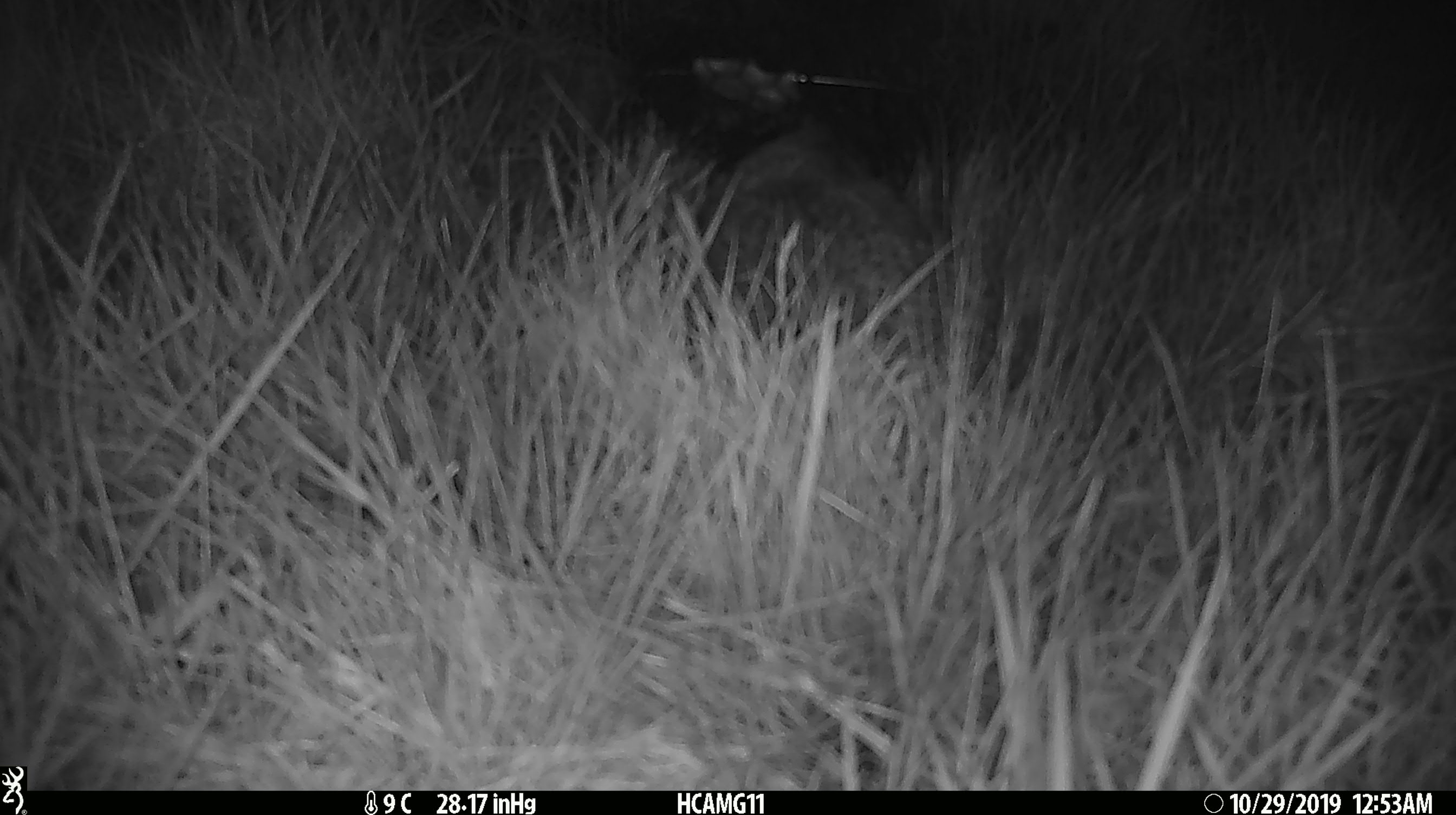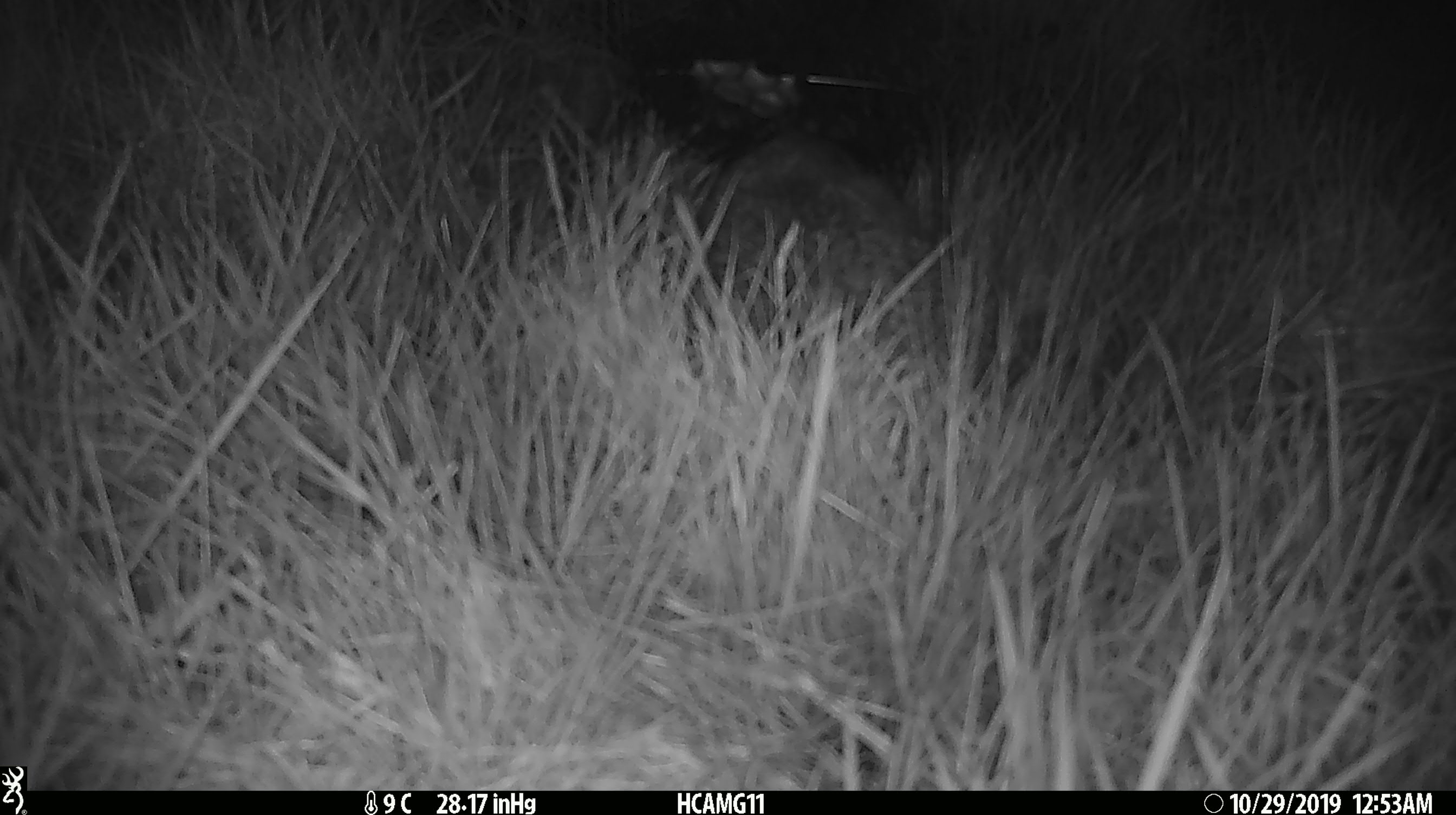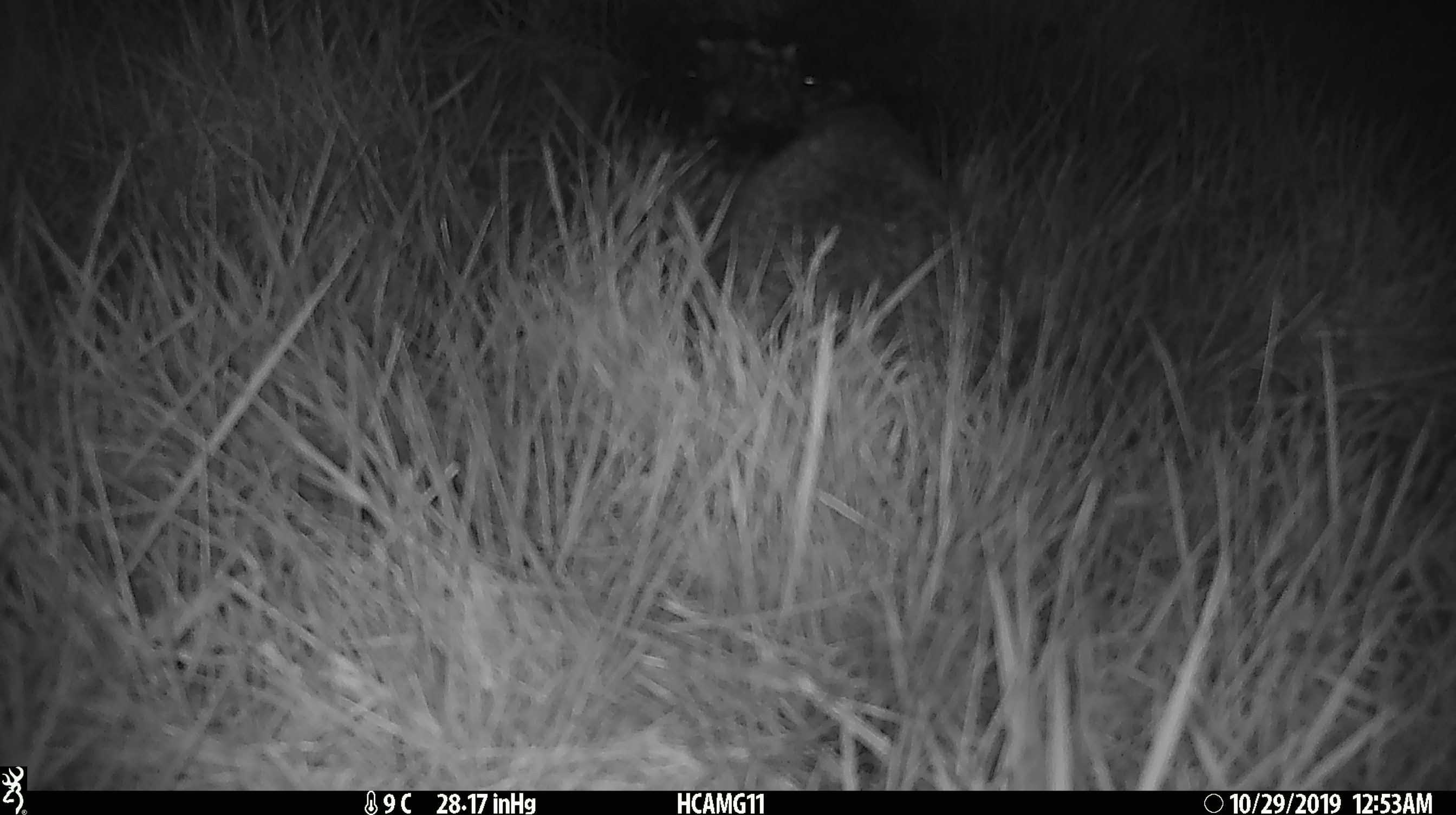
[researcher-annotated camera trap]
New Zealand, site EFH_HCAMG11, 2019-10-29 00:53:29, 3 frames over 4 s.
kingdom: Animalia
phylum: Chordata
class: Mammalia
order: Eulipotyphla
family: Erinaceidae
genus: Erinaceus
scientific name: Erinaceus europaeus europaeus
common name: european hedgehog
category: hedgehog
Hedgehog (european hedgehog) (Erinaceus europaeus europaeus).